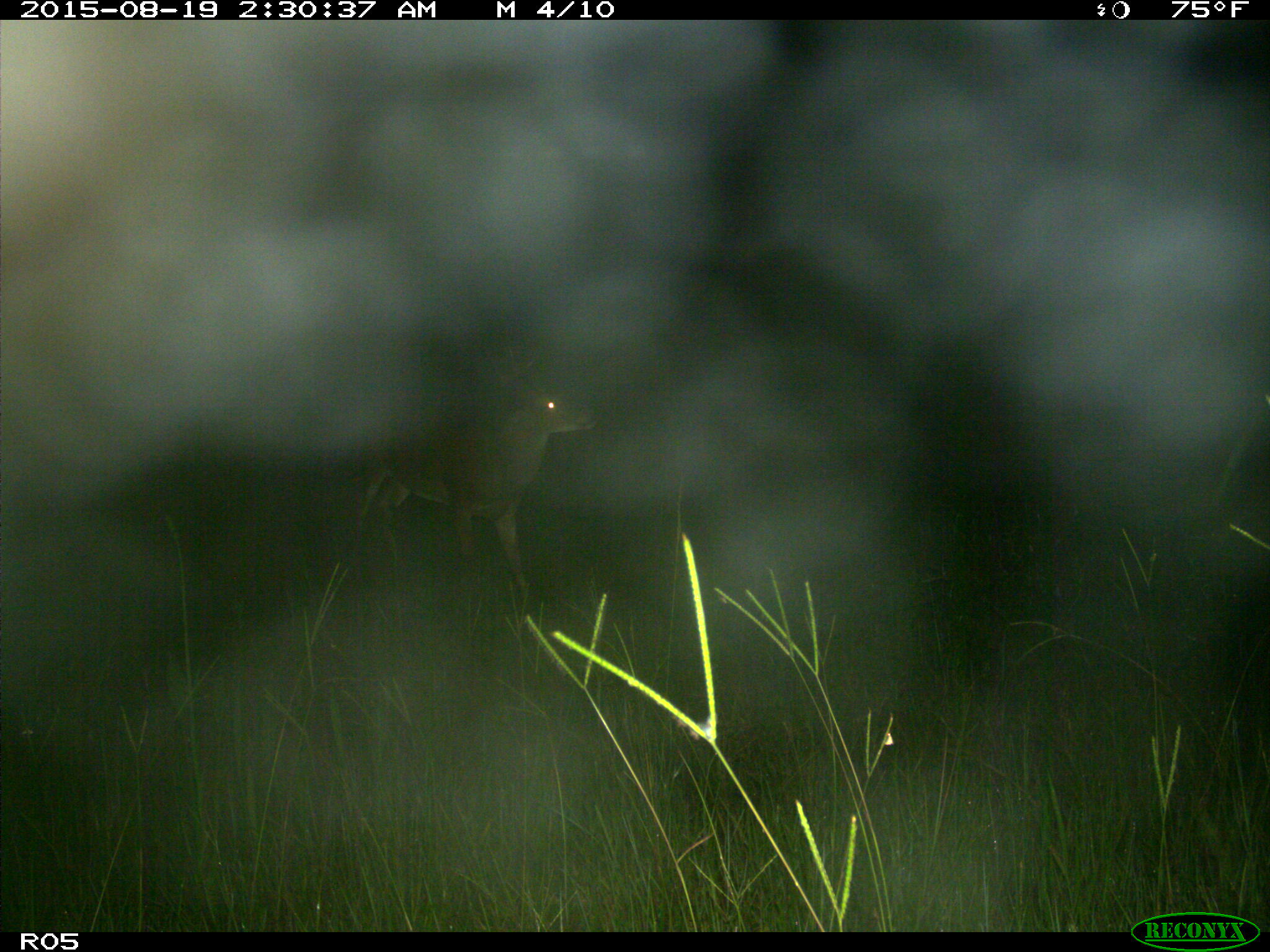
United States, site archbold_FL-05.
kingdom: Animalia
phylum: Chordata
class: Mammalia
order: Artiodactyla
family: Cervidae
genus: Odocoileus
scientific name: Odocoileus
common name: deer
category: unidentified deer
Unidentified deer (deer) (Odocoileus).